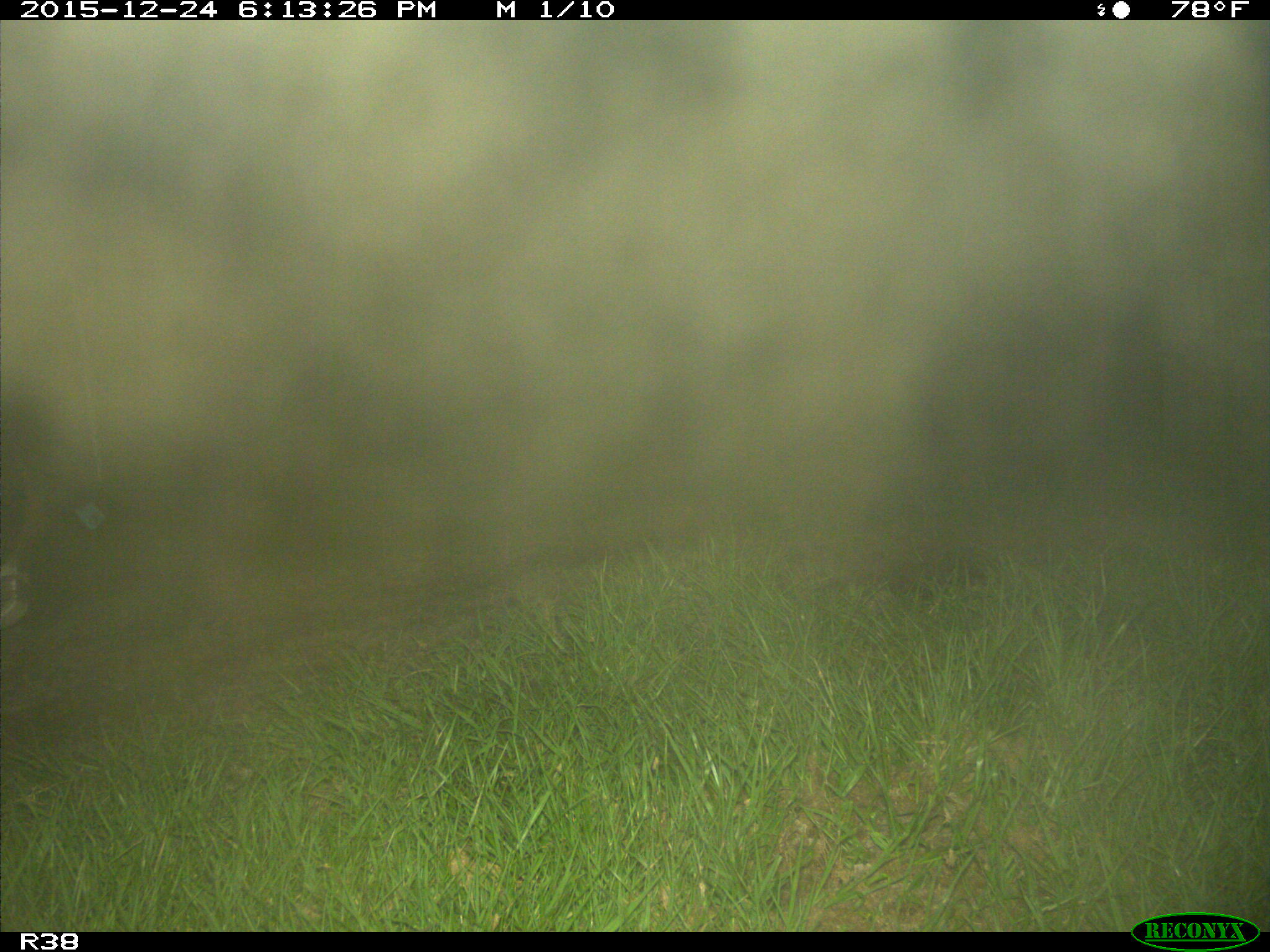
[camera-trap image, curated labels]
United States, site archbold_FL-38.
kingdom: Animalia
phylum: Chordata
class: Mammalia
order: Artiodactyla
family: Suidae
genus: Sus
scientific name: Sus scrofa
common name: wild boar